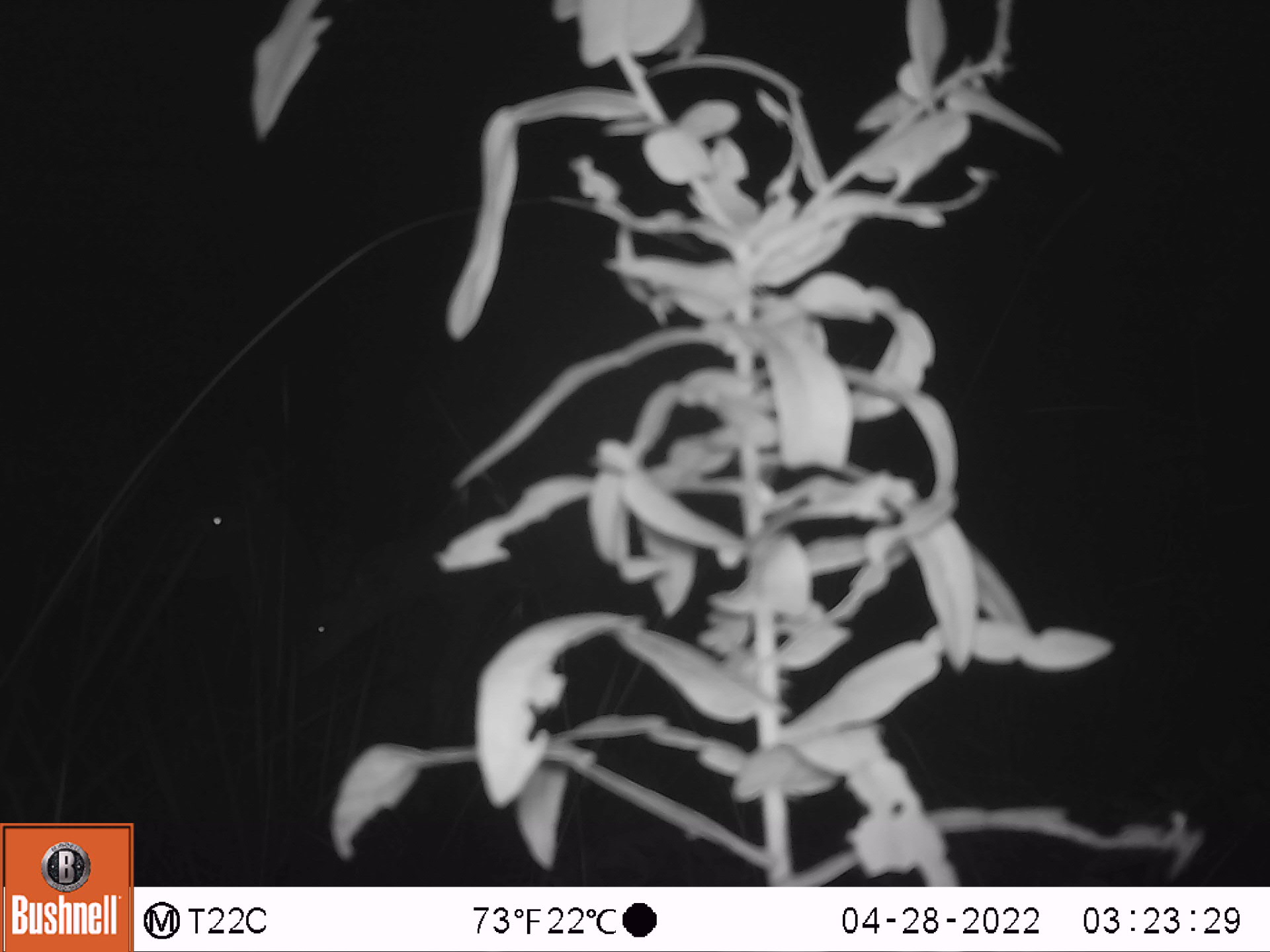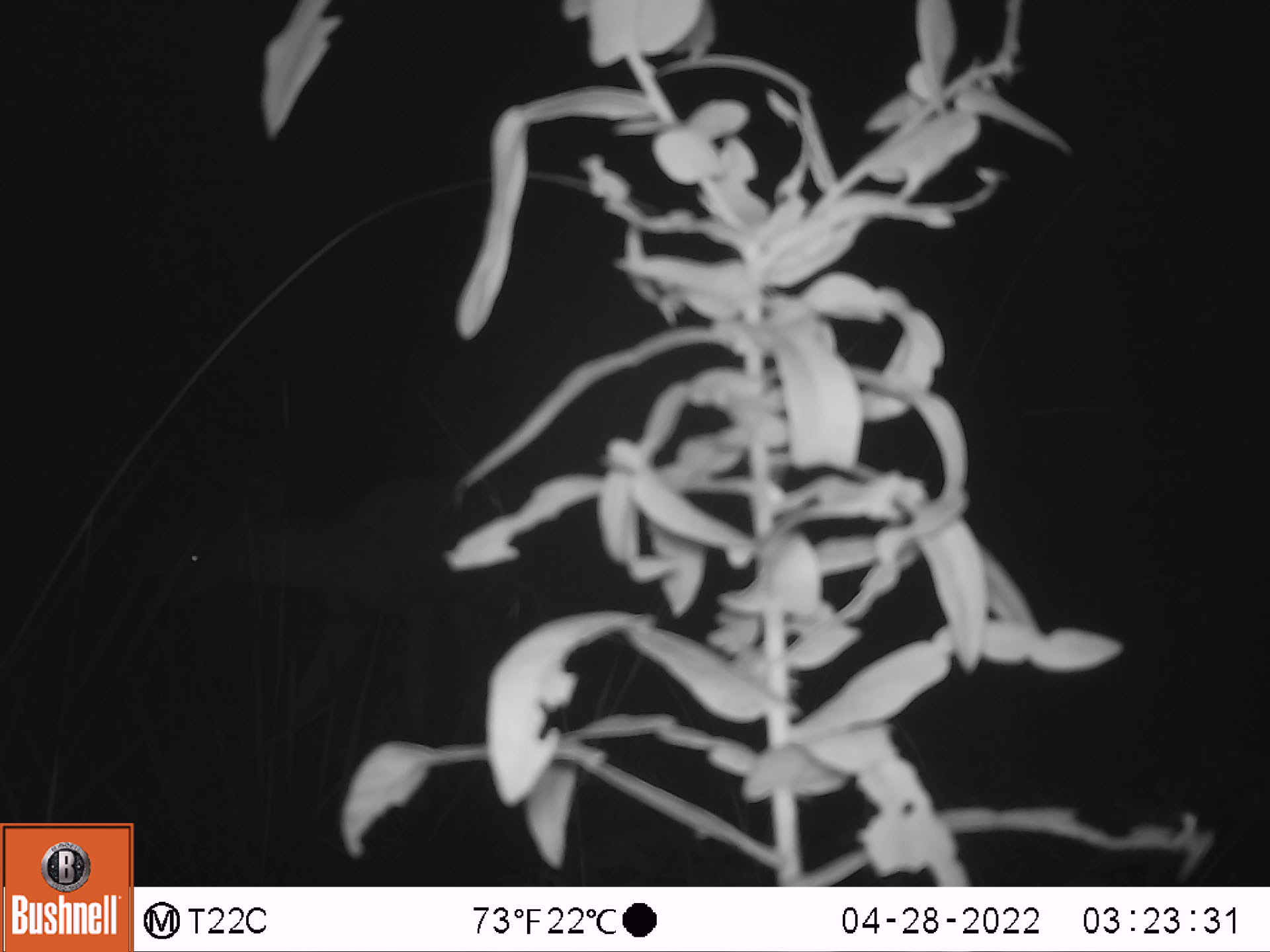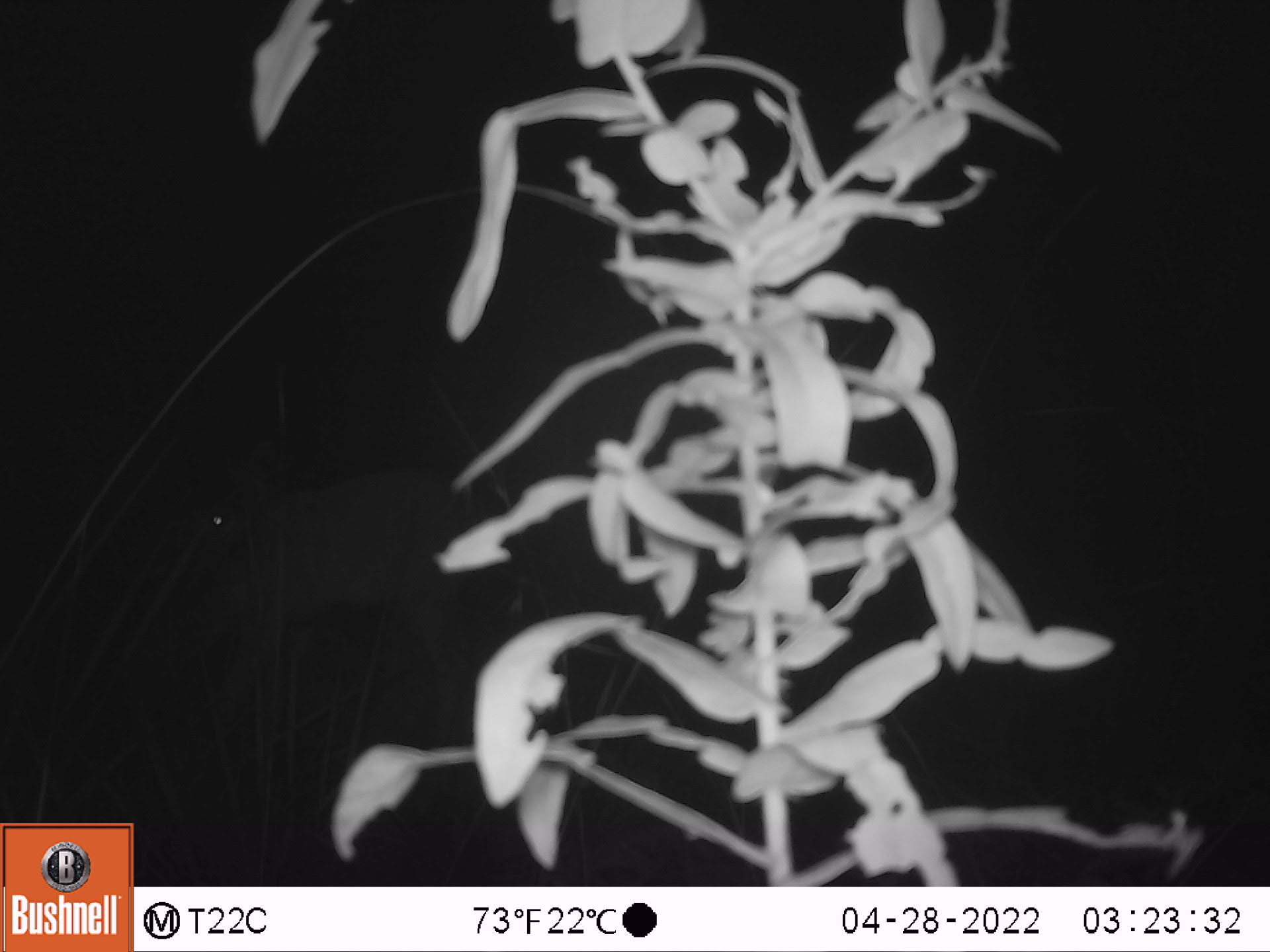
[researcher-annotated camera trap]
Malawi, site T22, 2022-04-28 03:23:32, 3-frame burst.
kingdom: Animalia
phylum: Chordata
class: Mammalia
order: Artiodactyla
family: Bovidae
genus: Tragelaphus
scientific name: Tragelaphus strepsiceros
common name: greater kudu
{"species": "greater kudu (Tragelaphus strepsiceros)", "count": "2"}